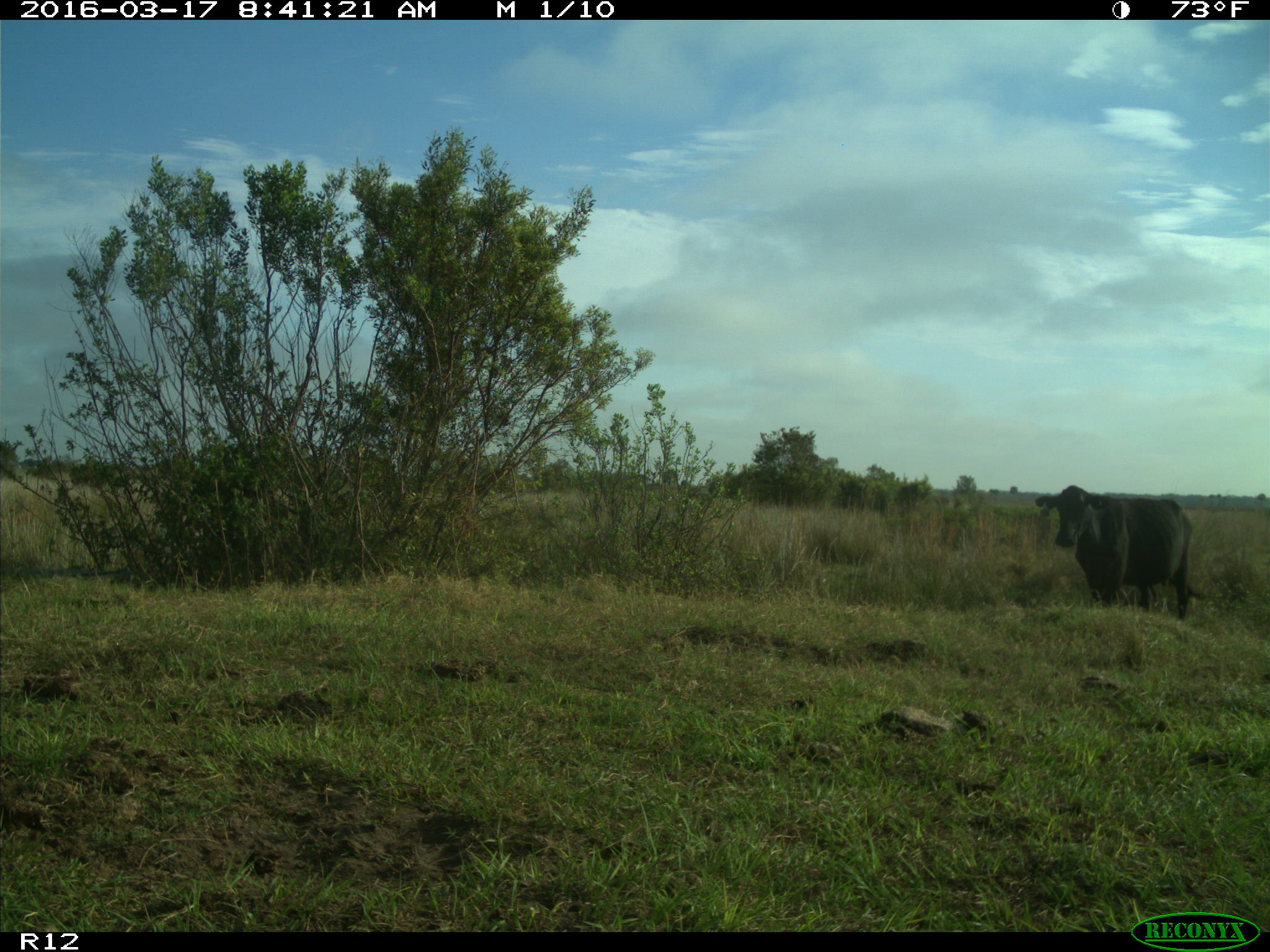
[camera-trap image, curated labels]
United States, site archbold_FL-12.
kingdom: Animalia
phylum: Chordata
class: Mammalia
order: Artiodactyla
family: Bovidae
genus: Bos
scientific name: Bos taurus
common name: domestic cow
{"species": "Bos taurus (domestic cow)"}